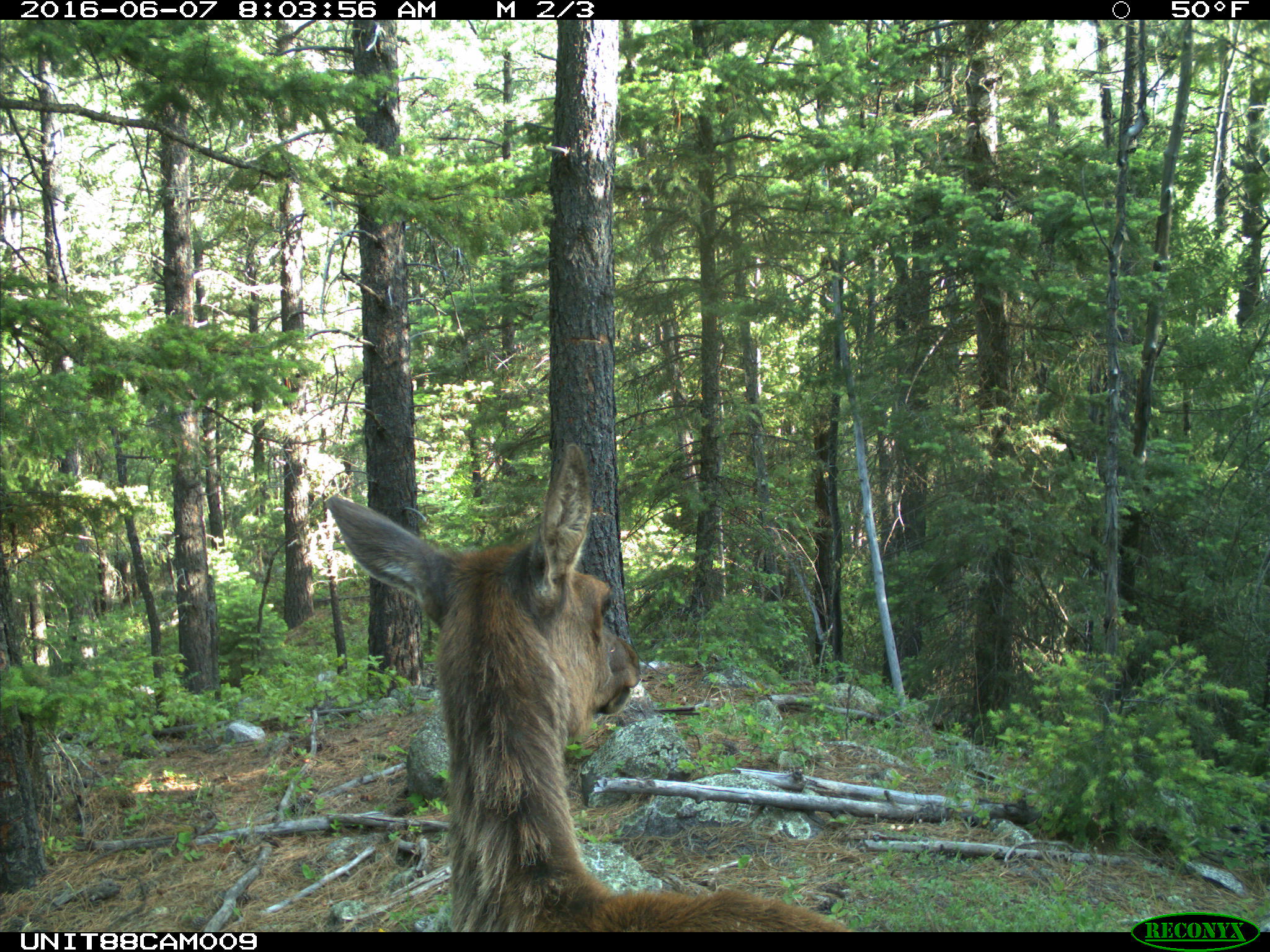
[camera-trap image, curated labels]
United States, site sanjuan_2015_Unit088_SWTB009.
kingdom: Animalia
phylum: Chordata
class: Mammalia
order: Artiodactyla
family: Cervidae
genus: Cervus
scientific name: Cervus elaphus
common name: red deer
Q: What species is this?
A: Cervus elaphus (red deer).